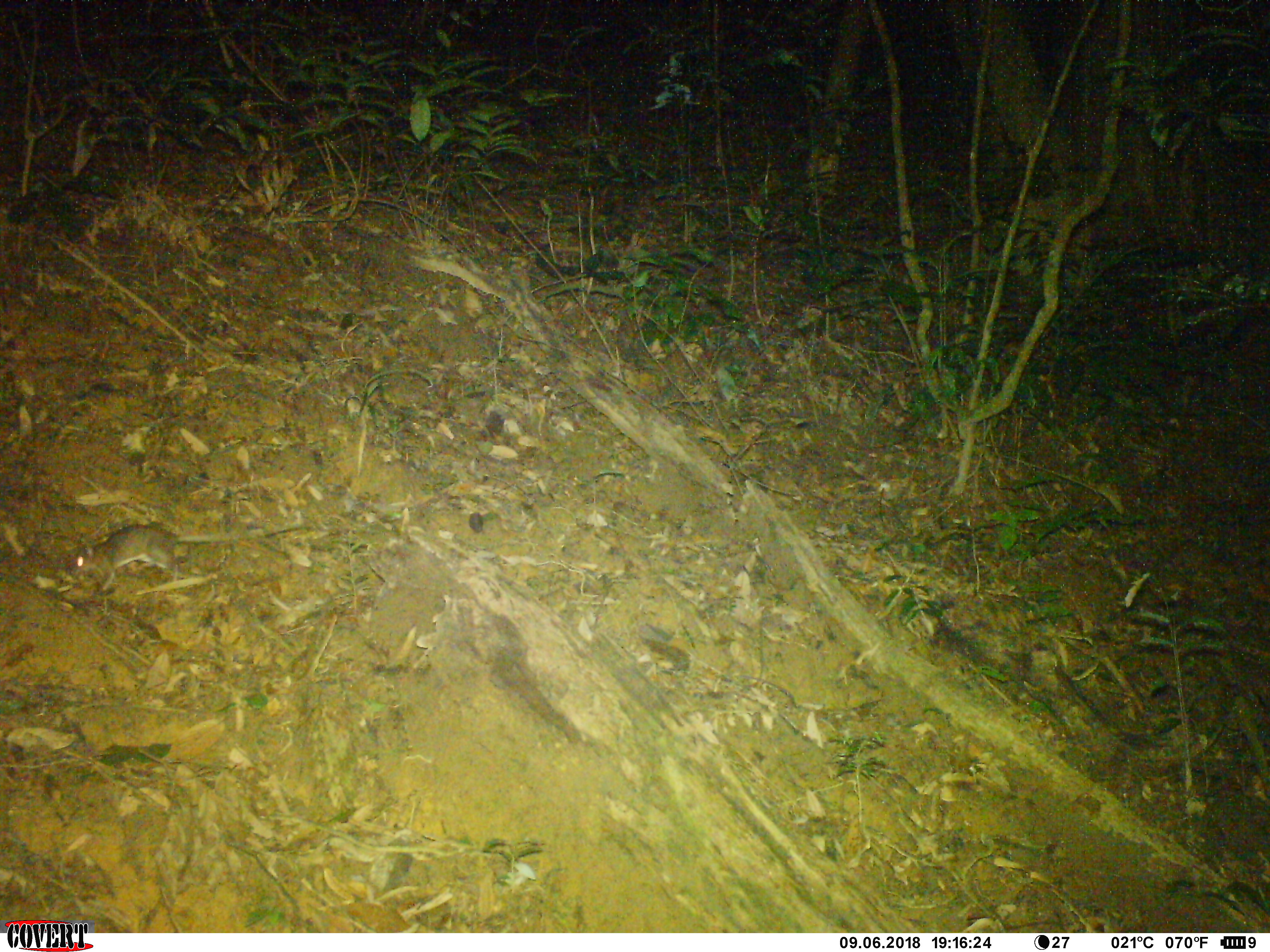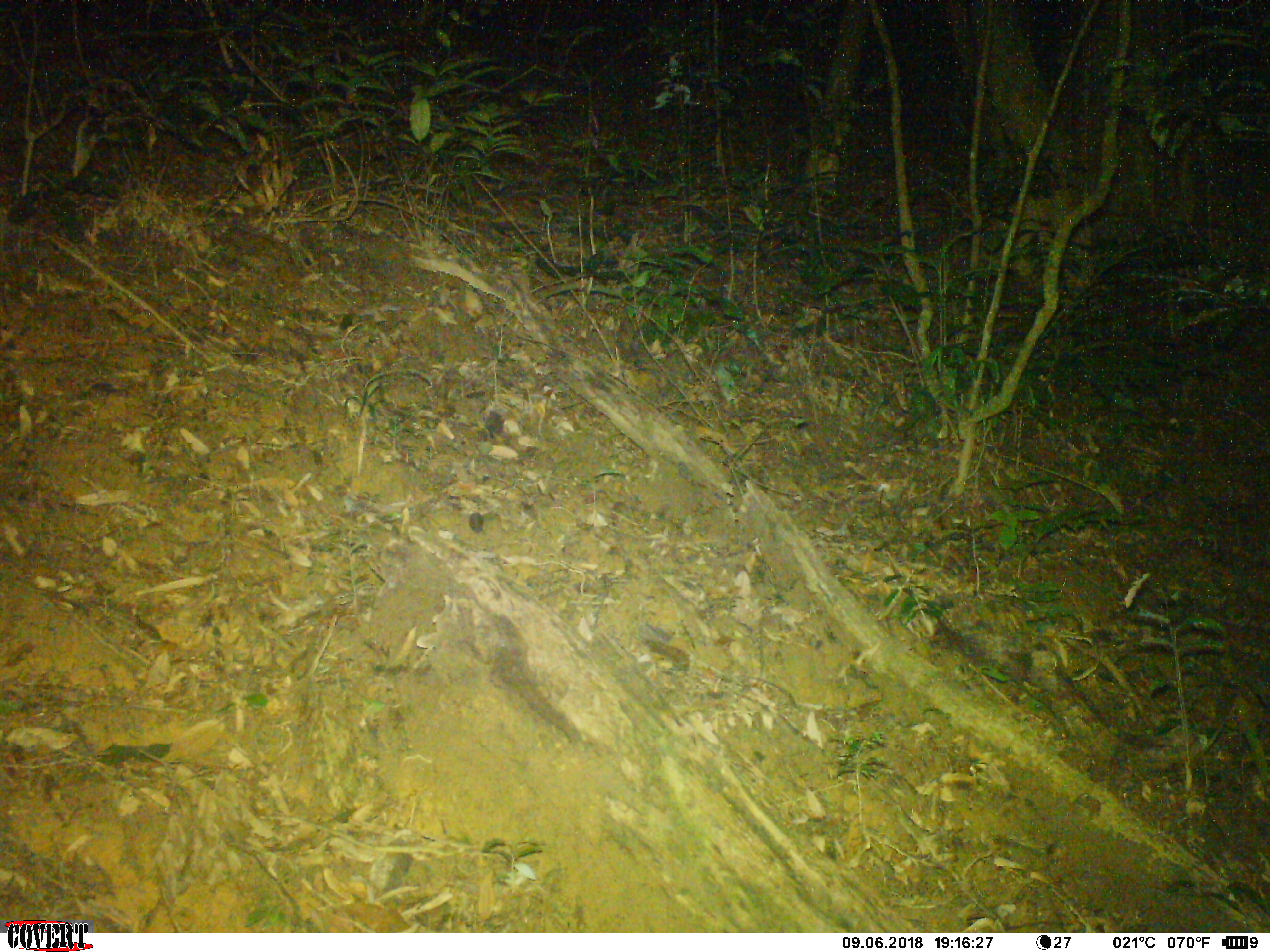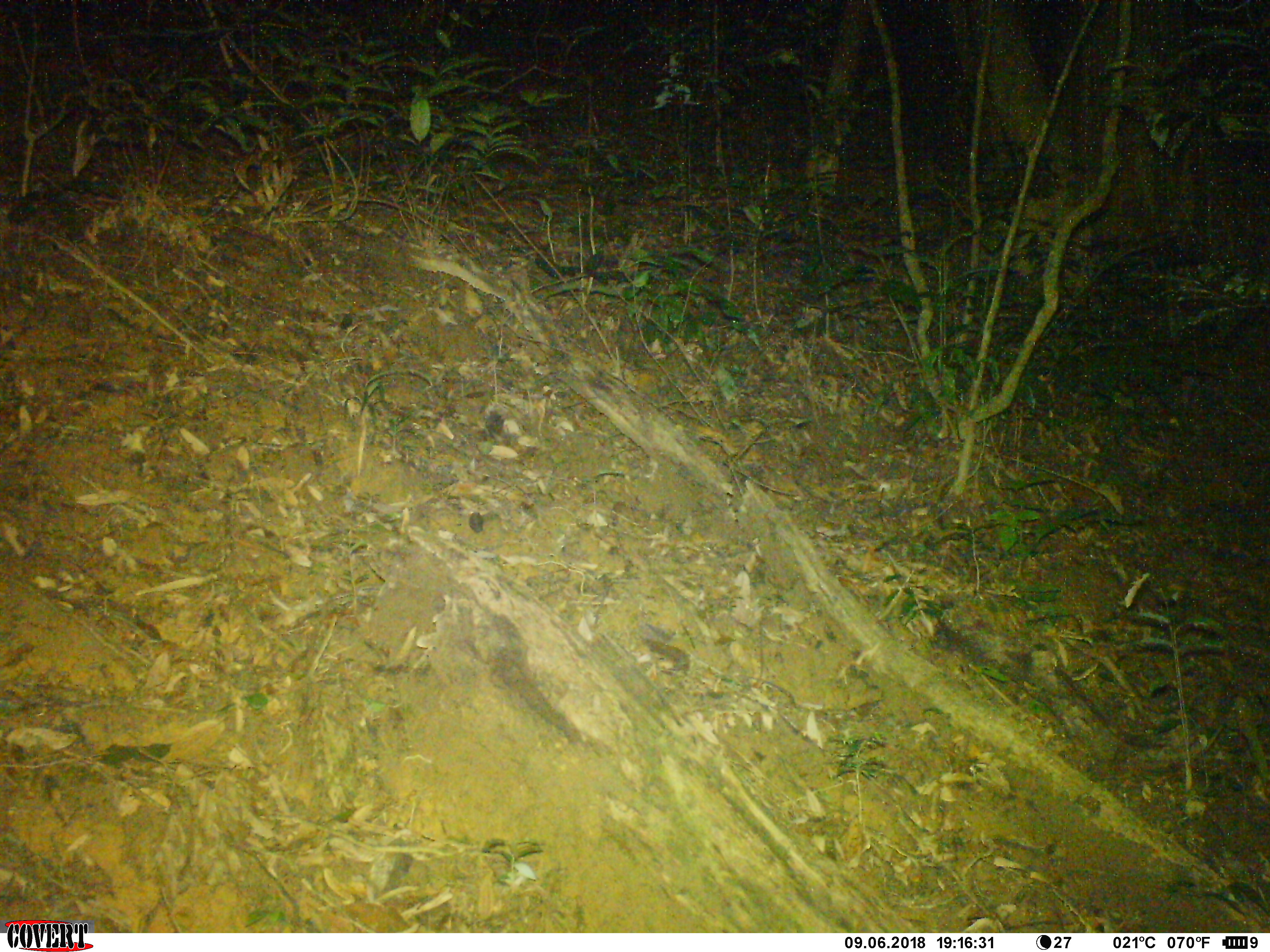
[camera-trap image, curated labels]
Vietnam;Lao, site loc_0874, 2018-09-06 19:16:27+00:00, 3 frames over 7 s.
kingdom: Animalia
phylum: Chordata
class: Mammalia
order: Rodentia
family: Muridae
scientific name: Muridae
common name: old-world mice and rats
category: unidentified murid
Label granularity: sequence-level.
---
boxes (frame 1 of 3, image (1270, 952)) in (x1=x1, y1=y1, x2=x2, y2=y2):
unidentified murid: (x1=70, y1=523, x2=312, y2=591)